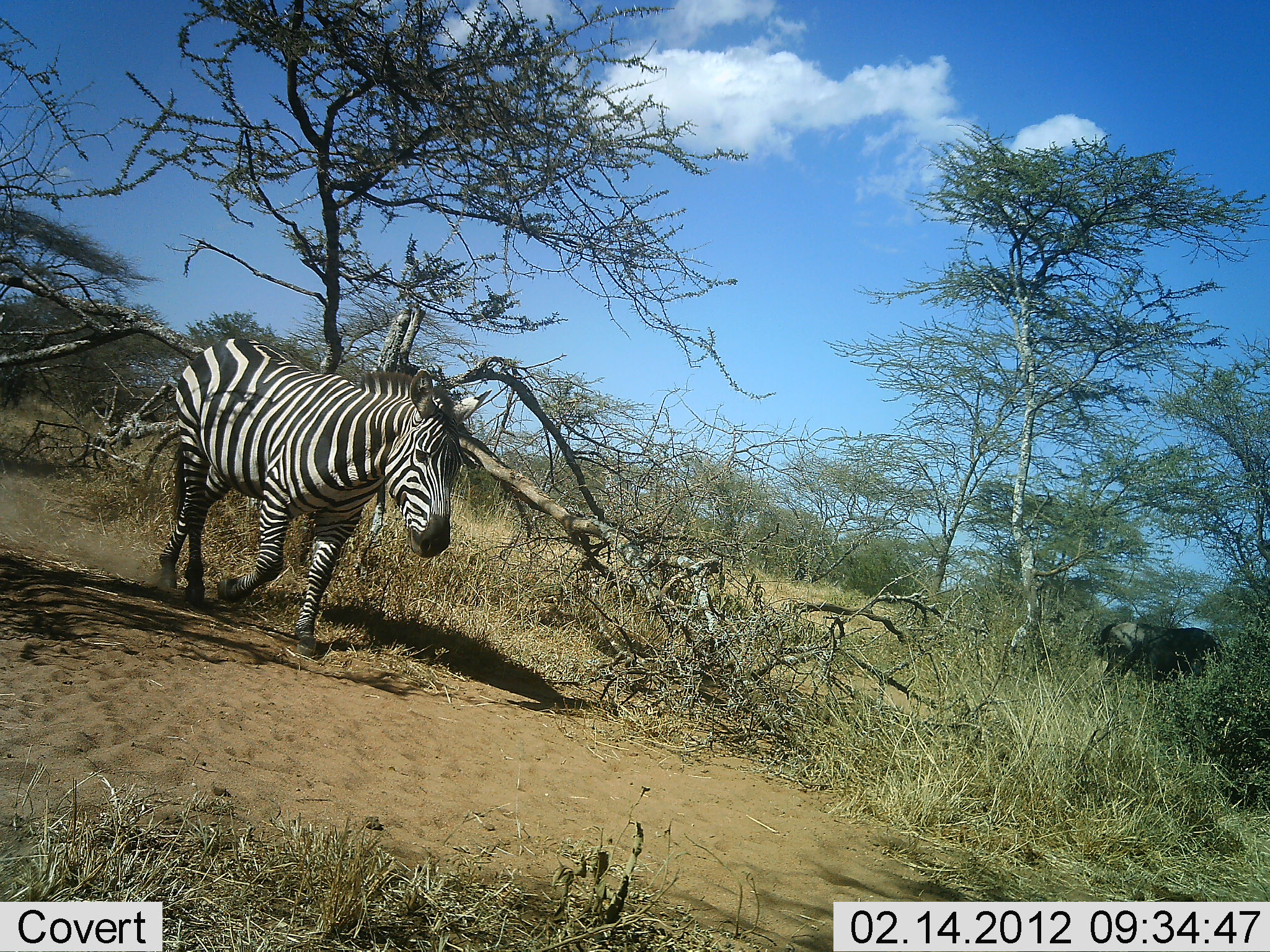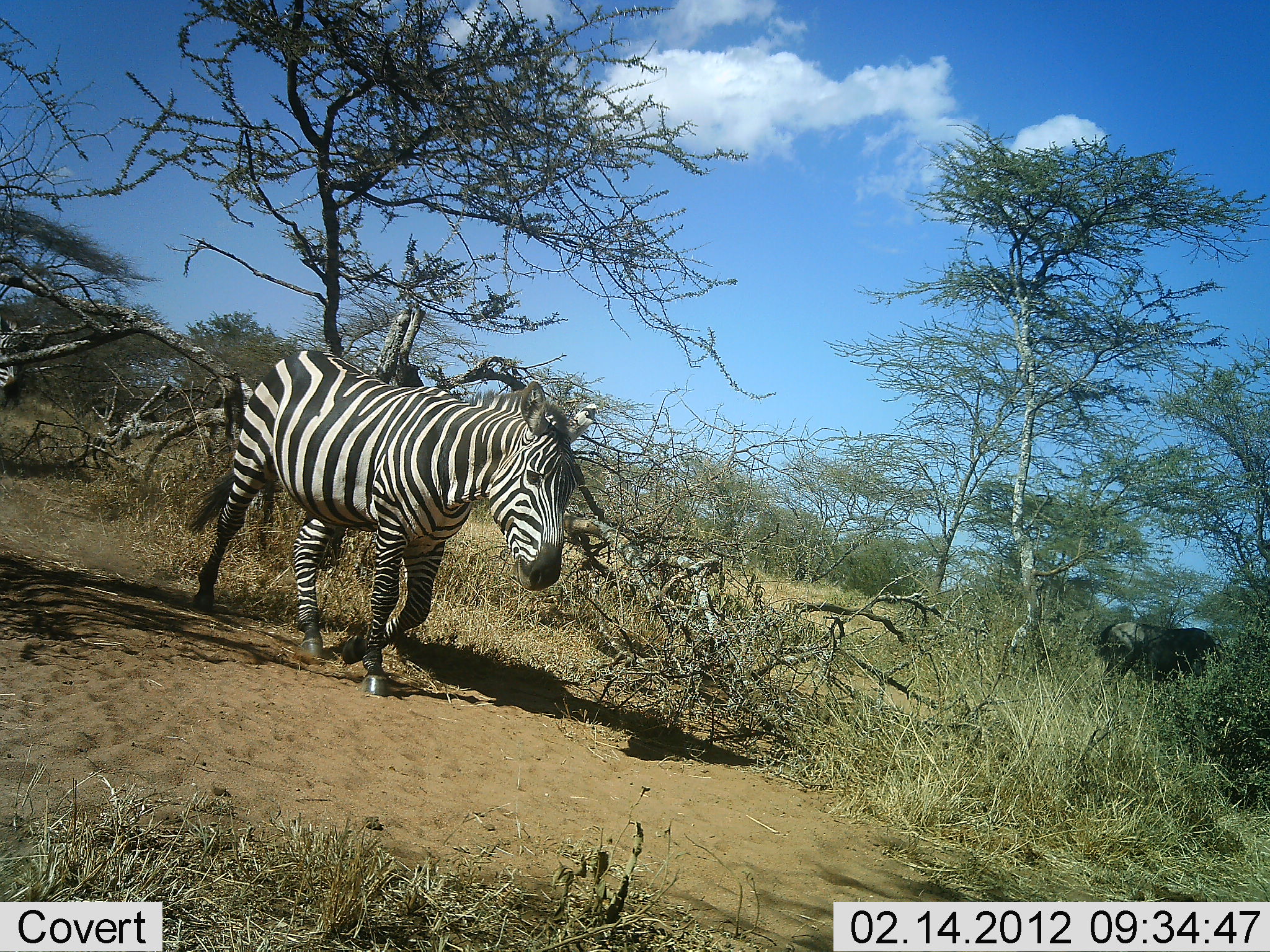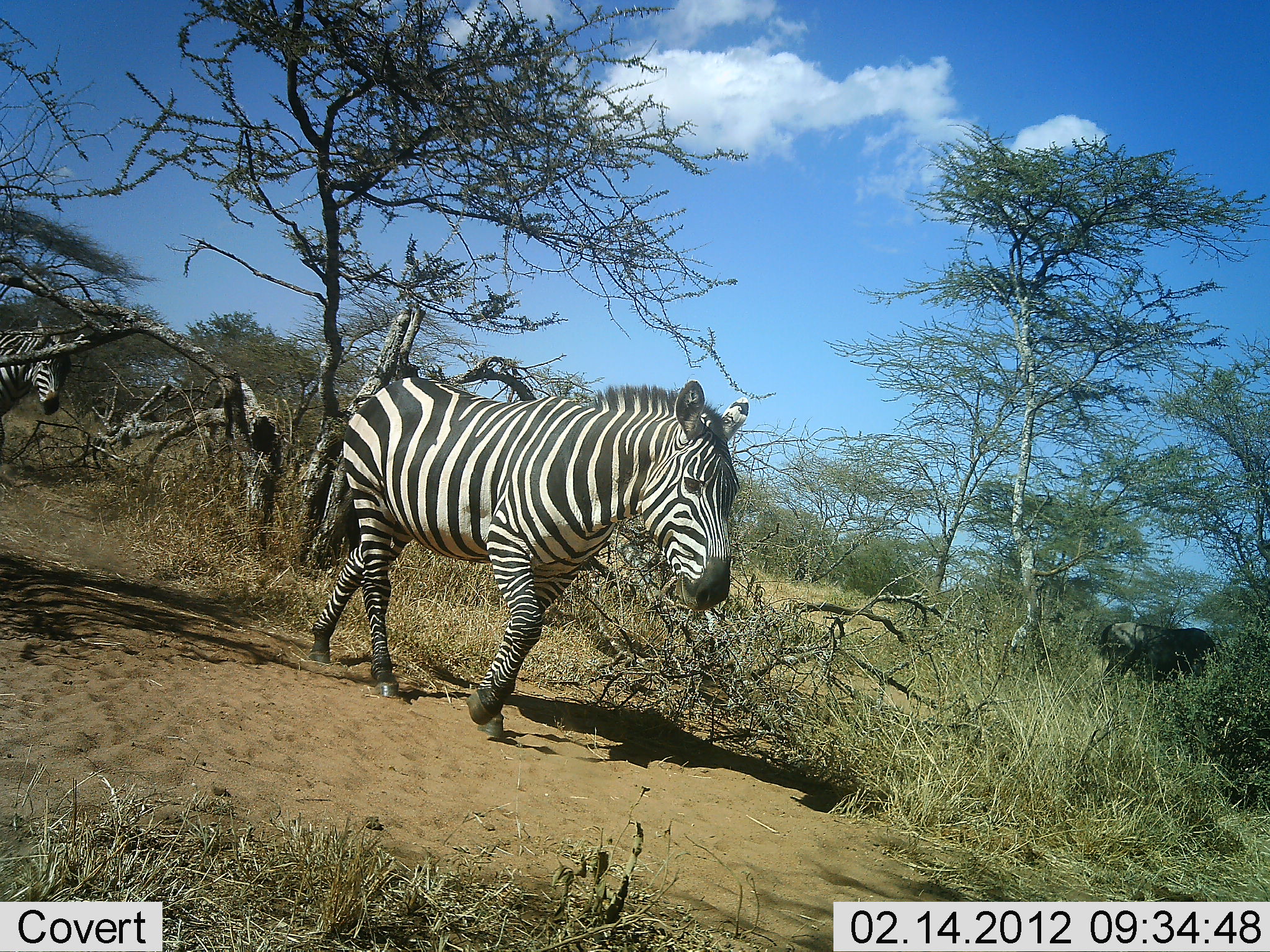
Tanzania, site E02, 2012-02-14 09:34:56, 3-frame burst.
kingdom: Animalia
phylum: Chordata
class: Mammalia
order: Artiodactyla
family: Bovidae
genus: Connochaetes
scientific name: Connochaetes taurinus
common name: blue wildebeest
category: wildebeest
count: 1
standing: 62%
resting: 0%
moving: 6%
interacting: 0%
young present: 0%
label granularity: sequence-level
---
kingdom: Animalia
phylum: Chordata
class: Mammalia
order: Perissodactyla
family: Equidae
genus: Equus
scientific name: Equus quagga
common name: plains zebra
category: zebra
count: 2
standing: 12%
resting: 0%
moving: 94%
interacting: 0%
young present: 0%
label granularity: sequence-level